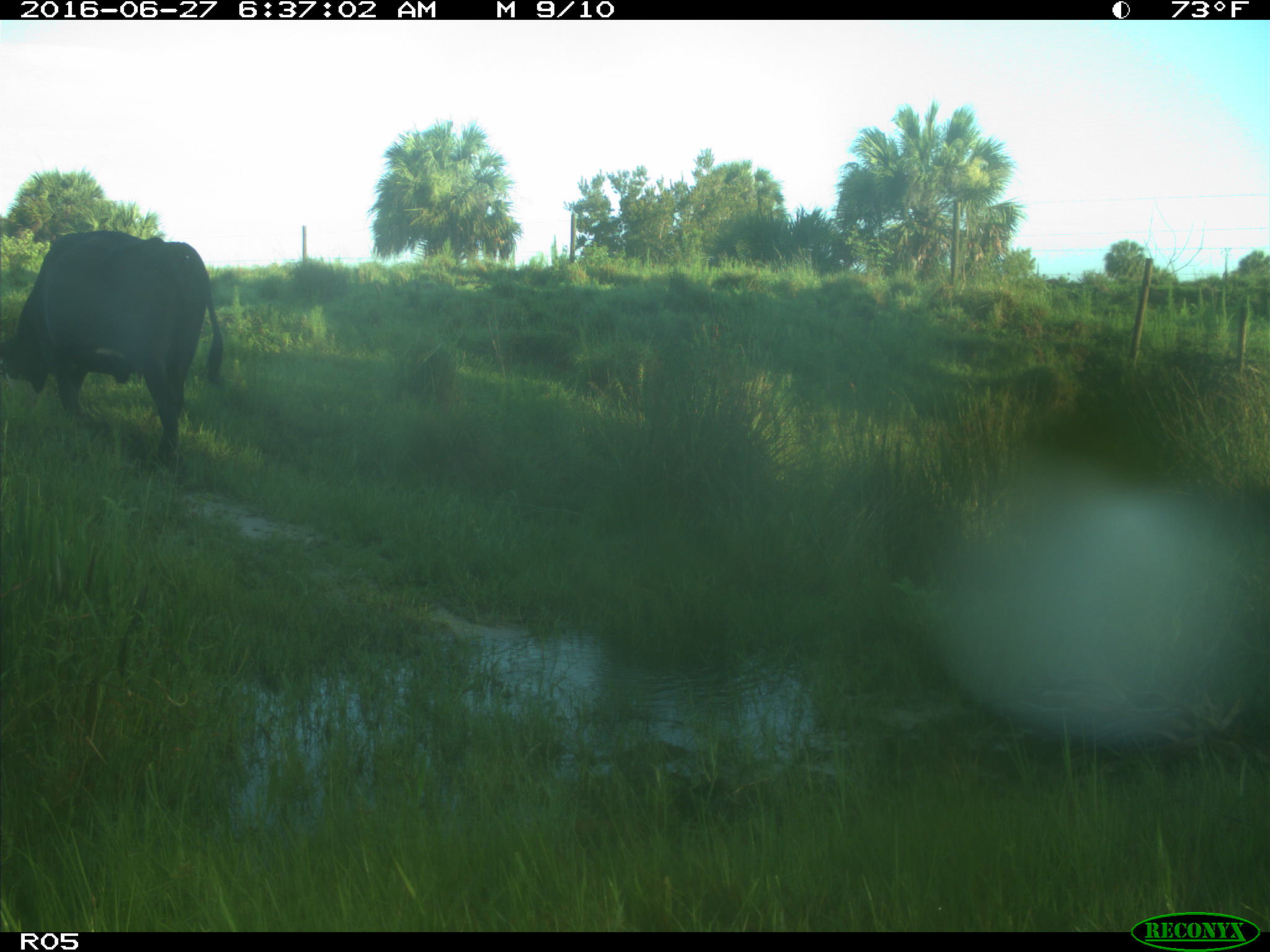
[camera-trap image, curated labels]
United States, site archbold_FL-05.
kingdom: Animalia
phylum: Chordata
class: Mammalia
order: Artiodactyla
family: Bovidae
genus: Bos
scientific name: Bos taurus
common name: domestic cow